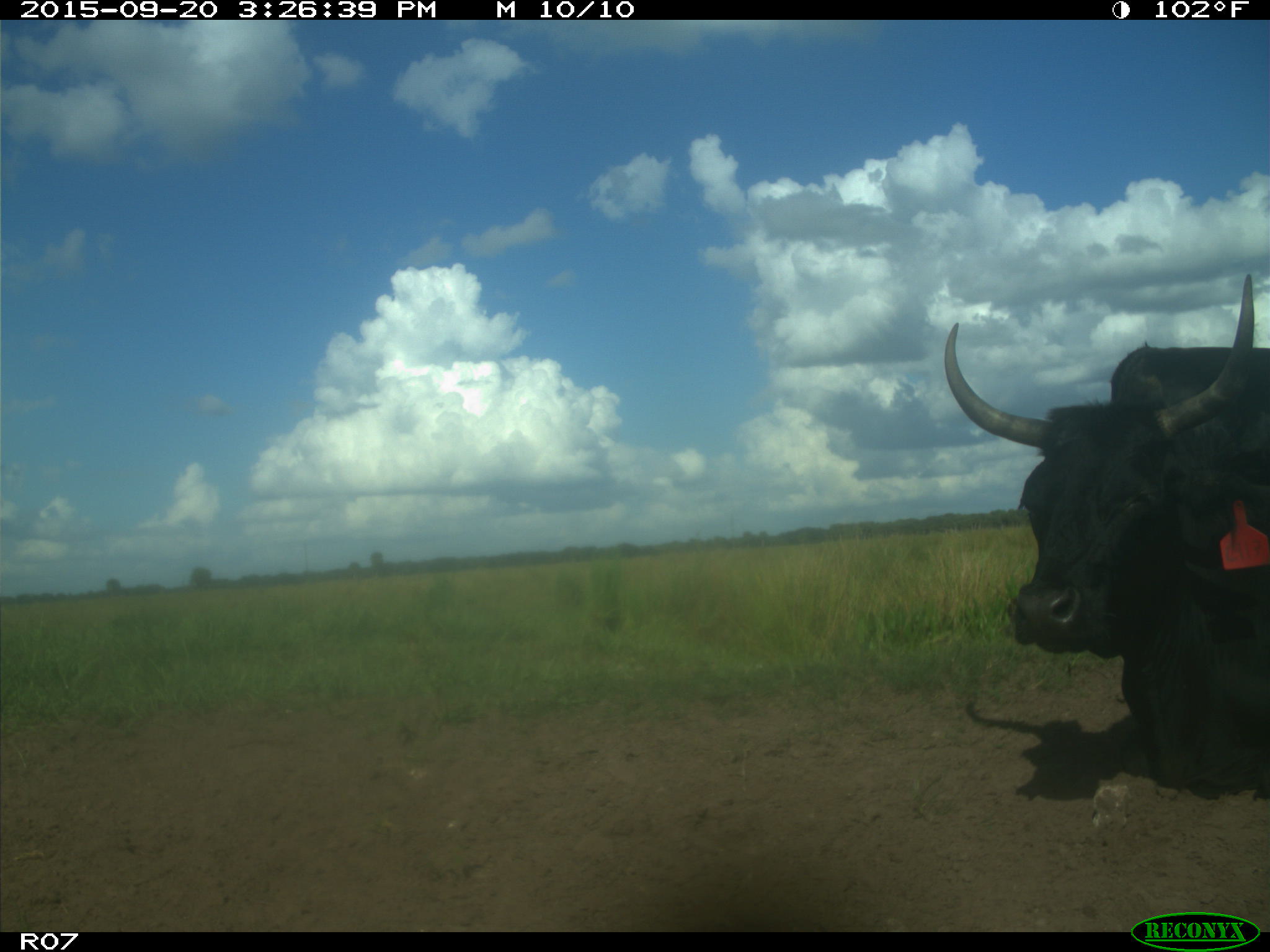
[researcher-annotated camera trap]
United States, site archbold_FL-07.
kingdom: Animalia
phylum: Chordata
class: Mammalia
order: Artiodactyla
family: Bovidae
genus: Bos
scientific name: Bos taurus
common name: domestic cow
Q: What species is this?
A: Bos taurus (domestic cow).